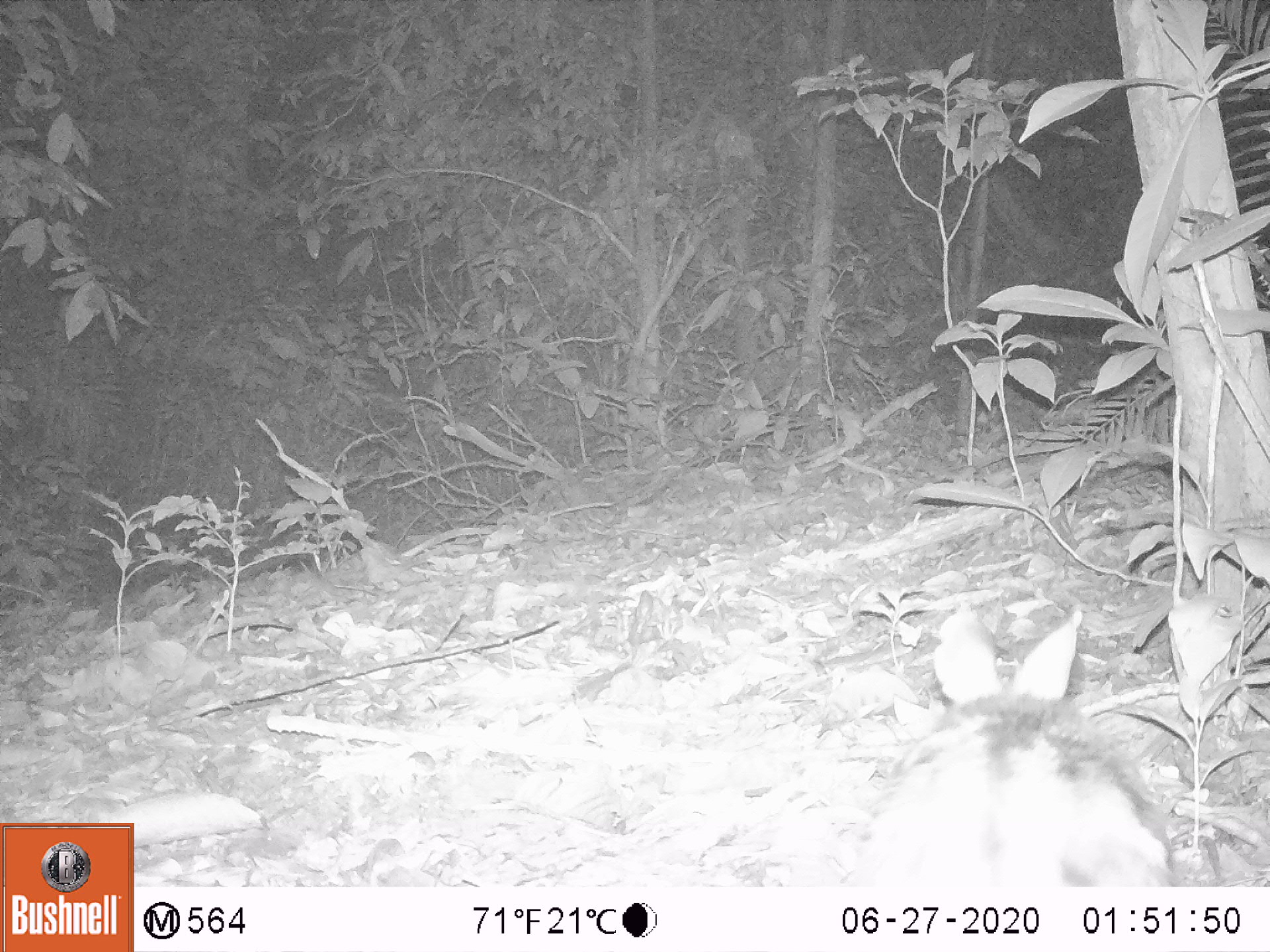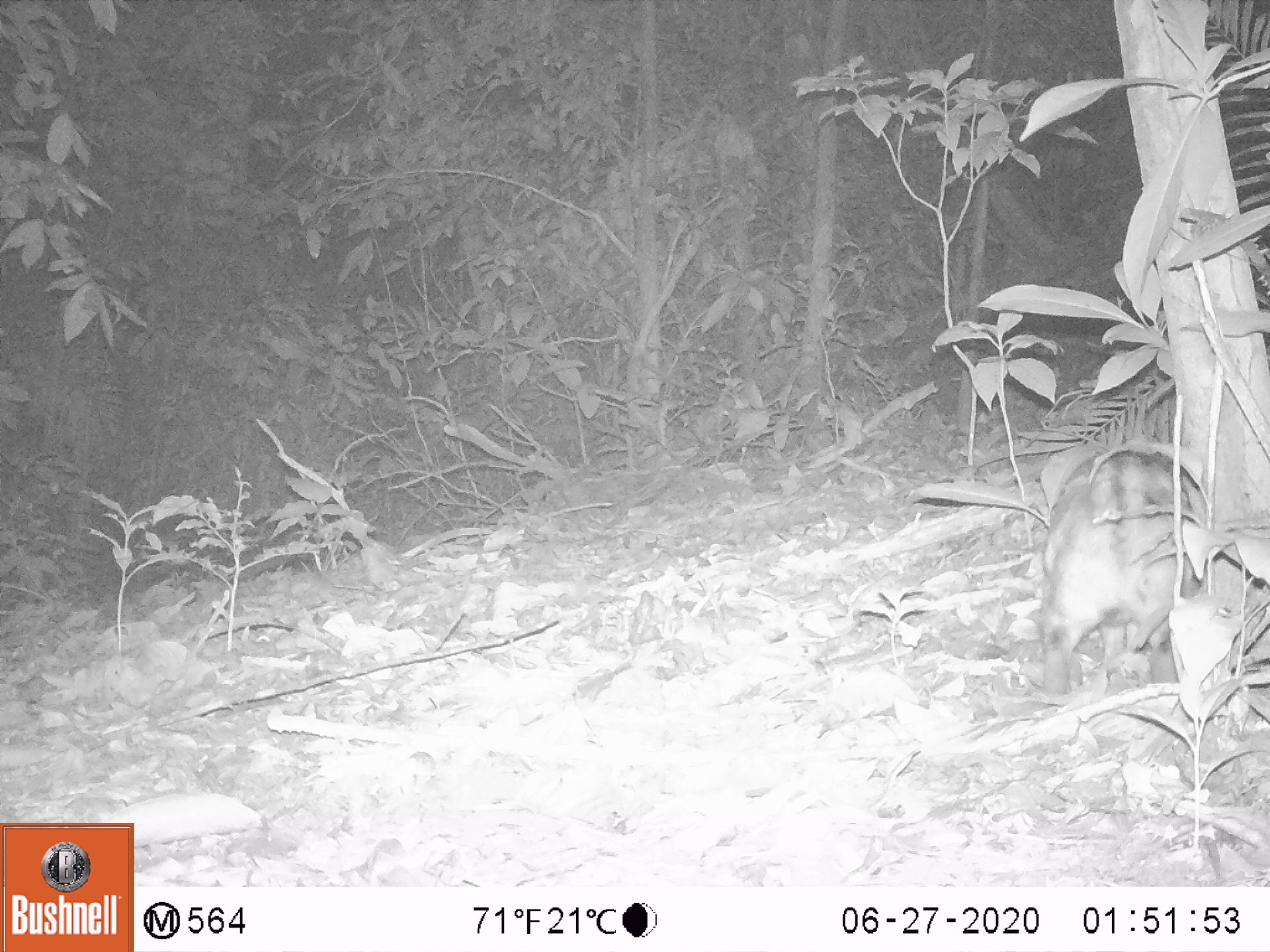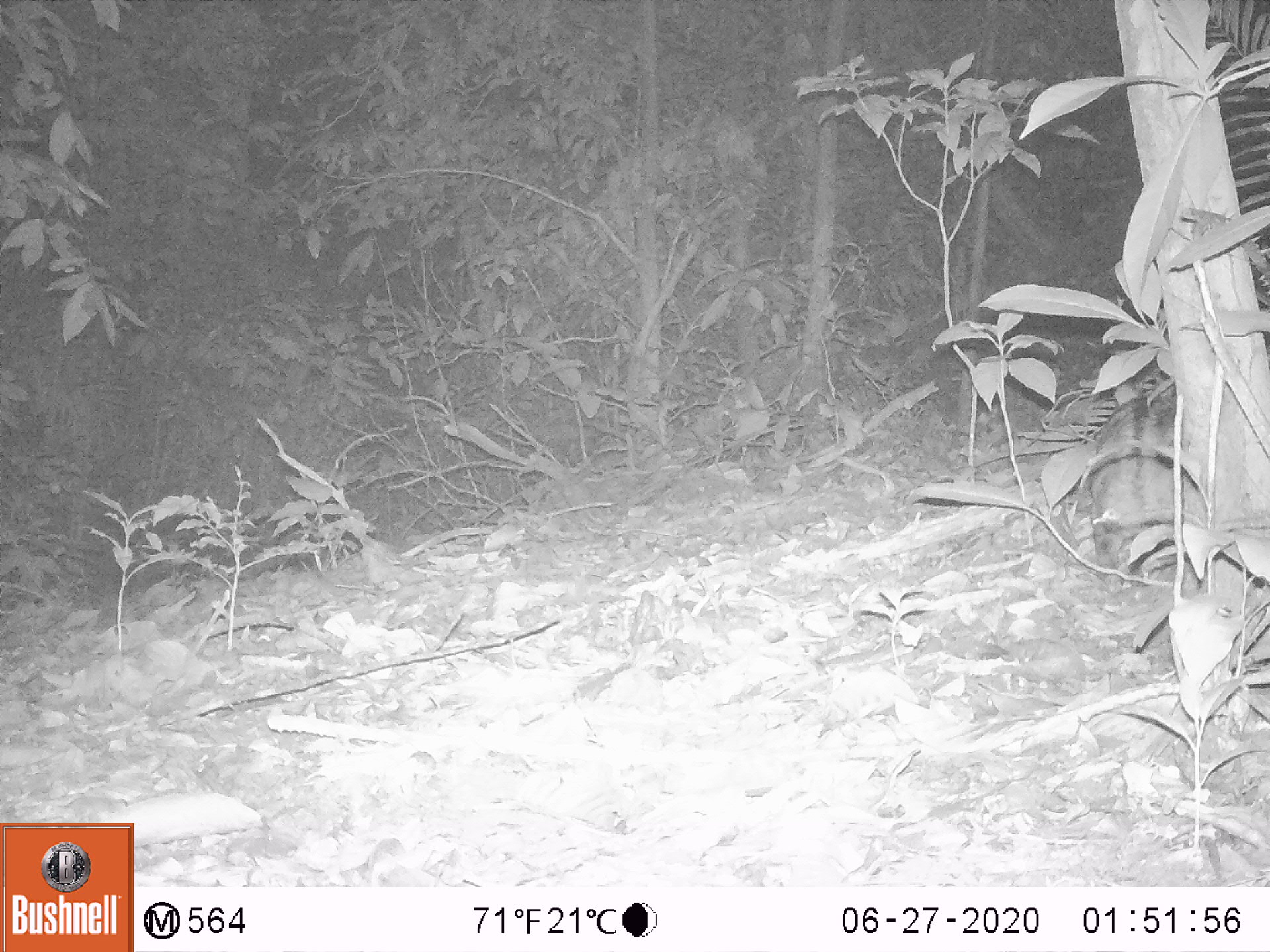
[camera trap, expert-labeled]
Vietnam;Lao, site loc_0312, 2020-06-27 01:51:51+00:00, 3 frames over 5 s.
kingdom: Animalia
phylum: Chordata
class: Mammalia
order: Lagomorpha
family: Leporidae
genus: Nesolagus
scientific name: Nesolagus timminsi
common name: annamite striped rabbit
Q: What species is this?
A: Annamite striped rabbit (Nesolagus timminsi).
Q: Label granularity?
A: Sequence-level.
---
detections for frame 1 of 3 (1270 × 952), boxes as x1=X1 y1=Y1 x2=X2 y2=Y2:
annamite striped rabbit: x1=856 y1=602 x2=1175 y2=885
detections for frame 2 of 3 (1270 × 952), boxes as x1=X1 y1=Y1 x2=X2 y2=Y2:
annamite striped rabbit: x1=1036 y1=443 x2=1201 y2=698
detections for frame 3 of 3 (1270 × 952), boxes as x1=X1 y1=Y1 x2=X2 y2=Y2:
annamite striped rabbit: x1=1086 y1=395 x2=1198 y2=580